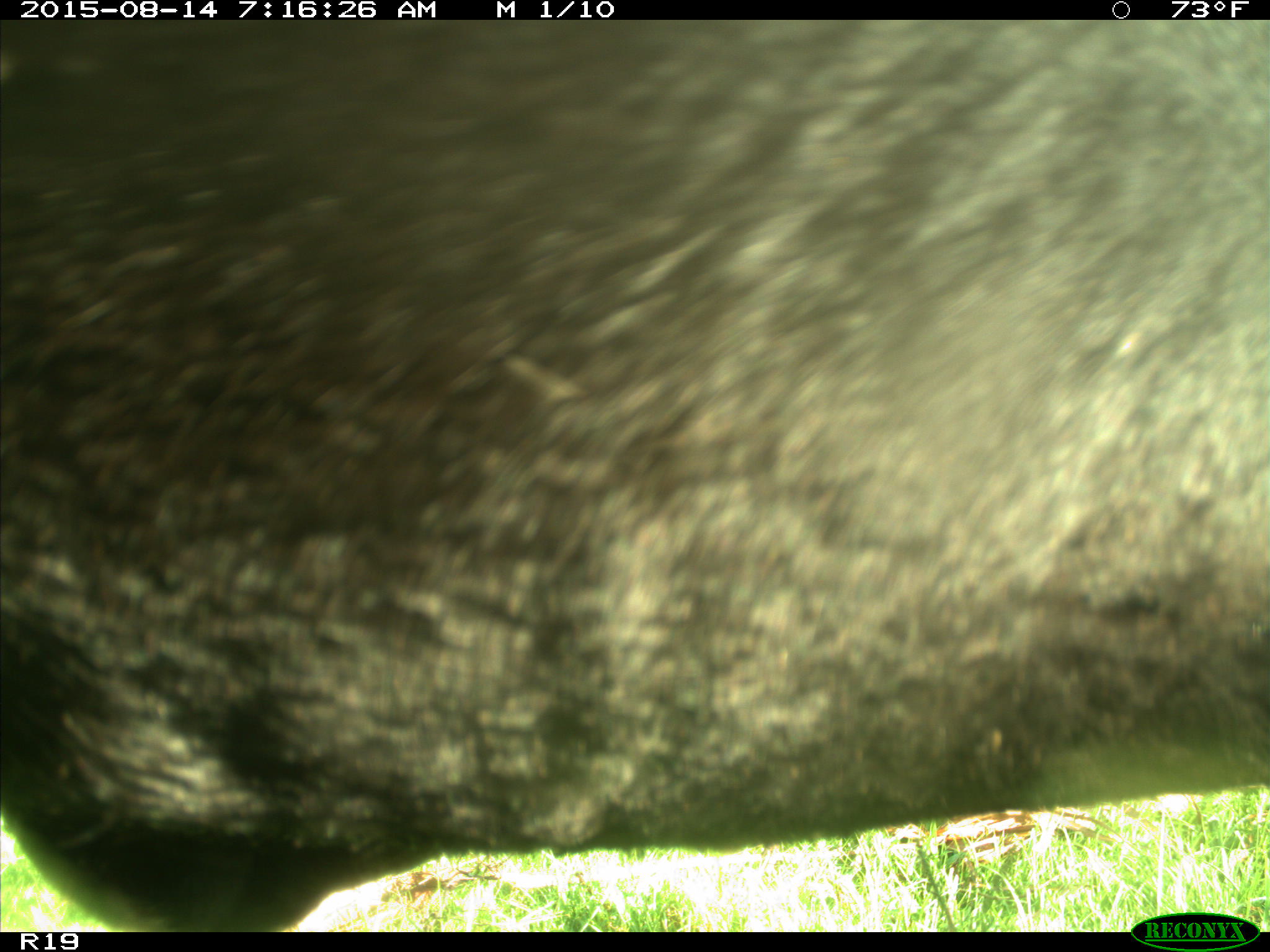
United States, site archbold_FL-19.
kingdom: Animalia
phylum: Chordata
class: Mammalia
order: Artiodactyla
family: Bovidae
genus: Bos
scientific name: Bos taurus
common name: domestic cow